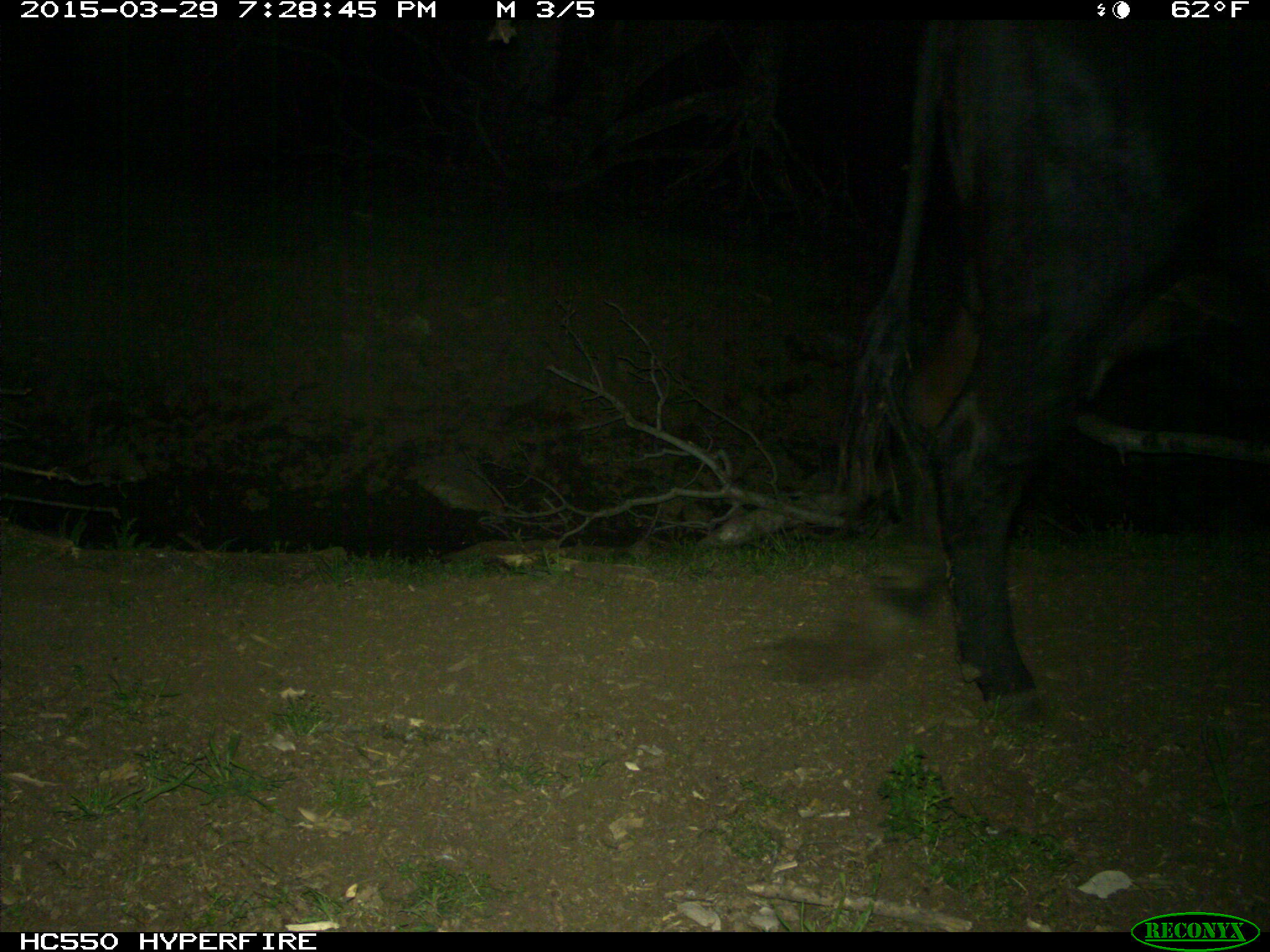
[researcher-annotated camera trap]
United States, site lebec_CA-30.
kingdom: Animalia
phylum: Chordata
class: Mammalia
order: Artiodactyla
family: Bovidae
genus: Bos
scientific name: Bos taurus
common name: domestic cow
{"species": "Bos taurus (domestic cow)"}